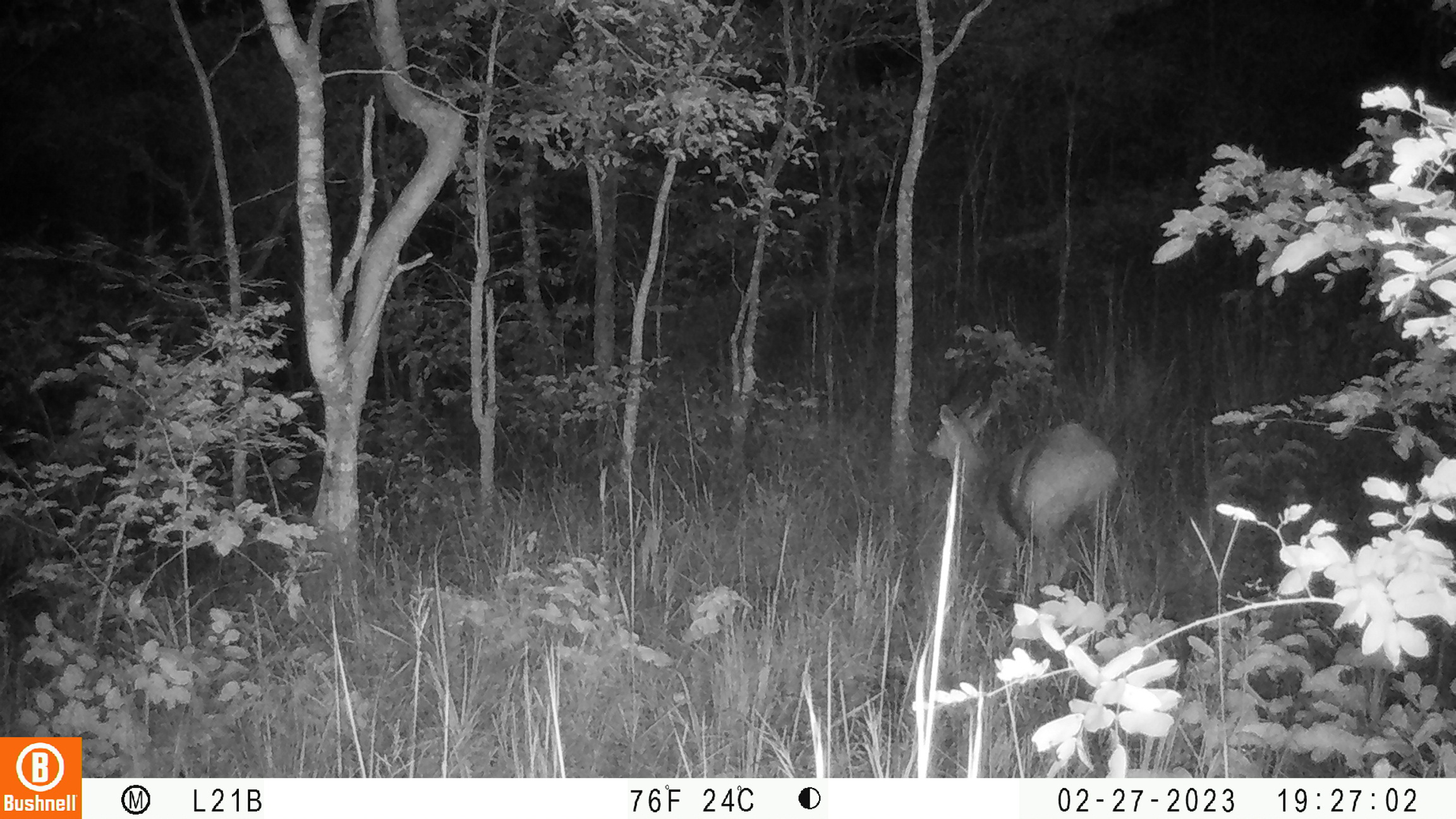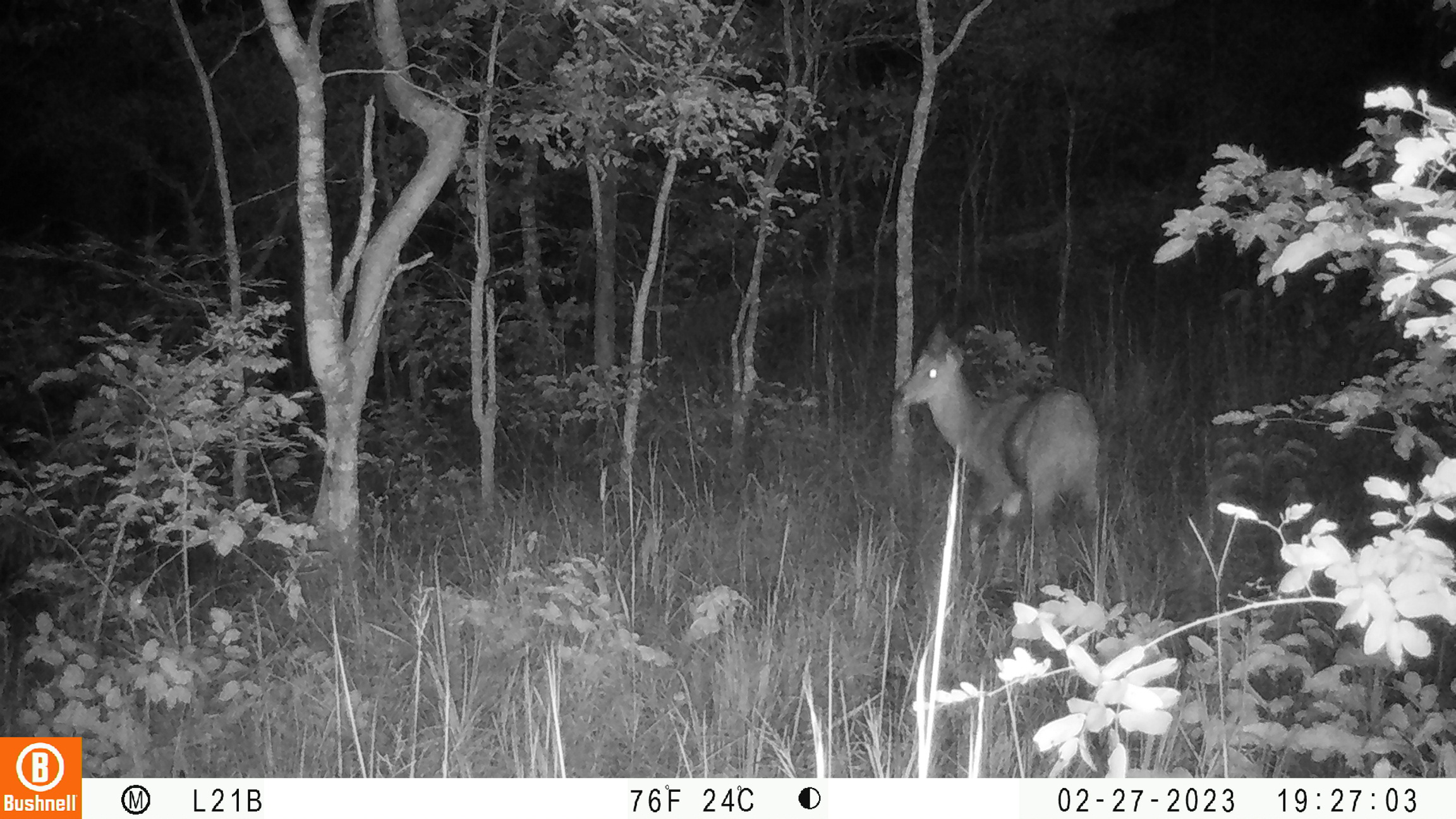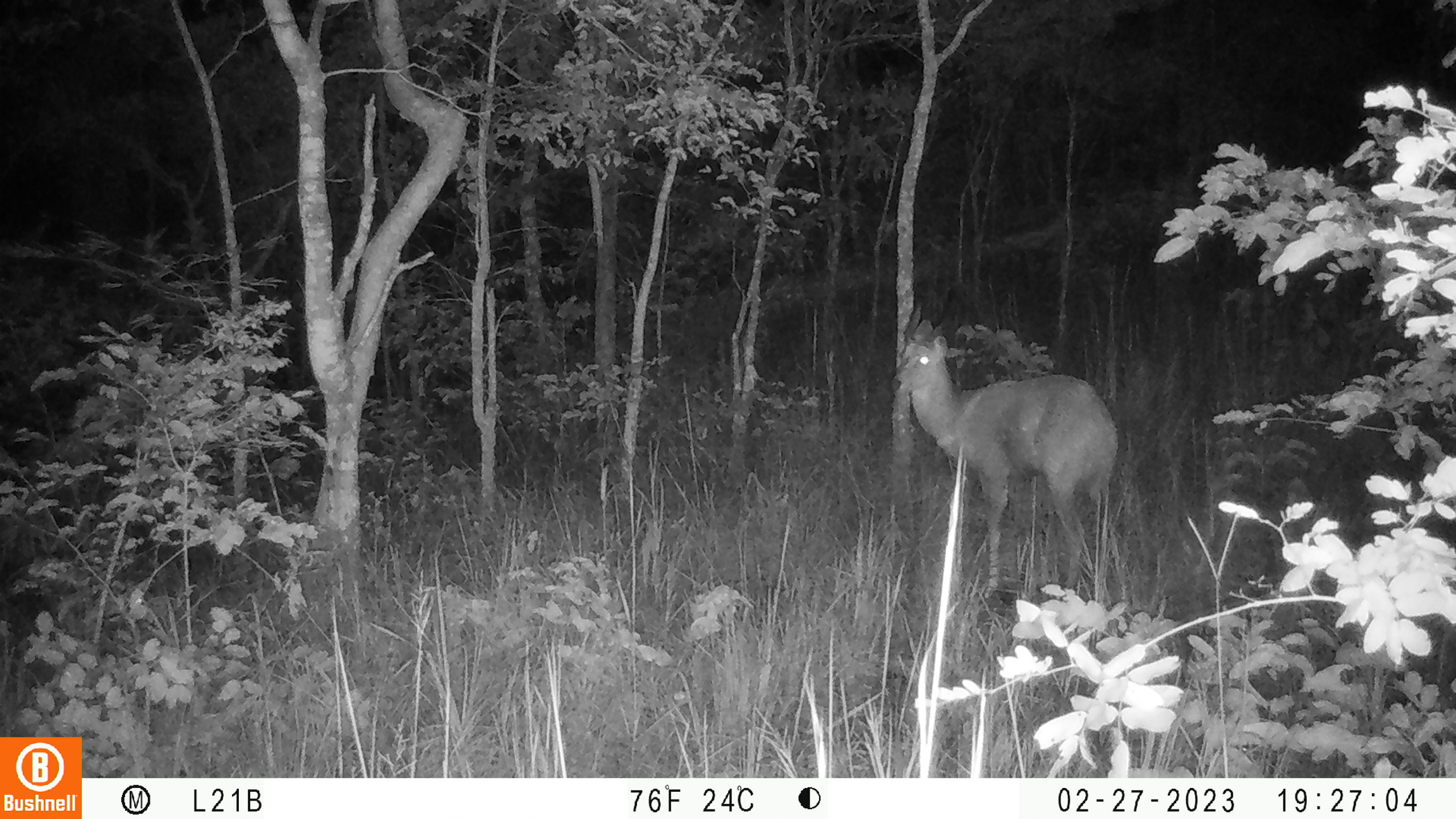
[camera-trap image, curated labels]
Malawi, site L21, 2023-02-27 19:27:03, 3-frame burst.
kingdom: Animalia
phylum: Chordata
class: Mammalia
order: Artiodactyla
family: Bovidae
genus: Tragelaphus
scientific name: Tragelaphus sylvaticus sylvaticus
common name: cape bushbuck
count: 1